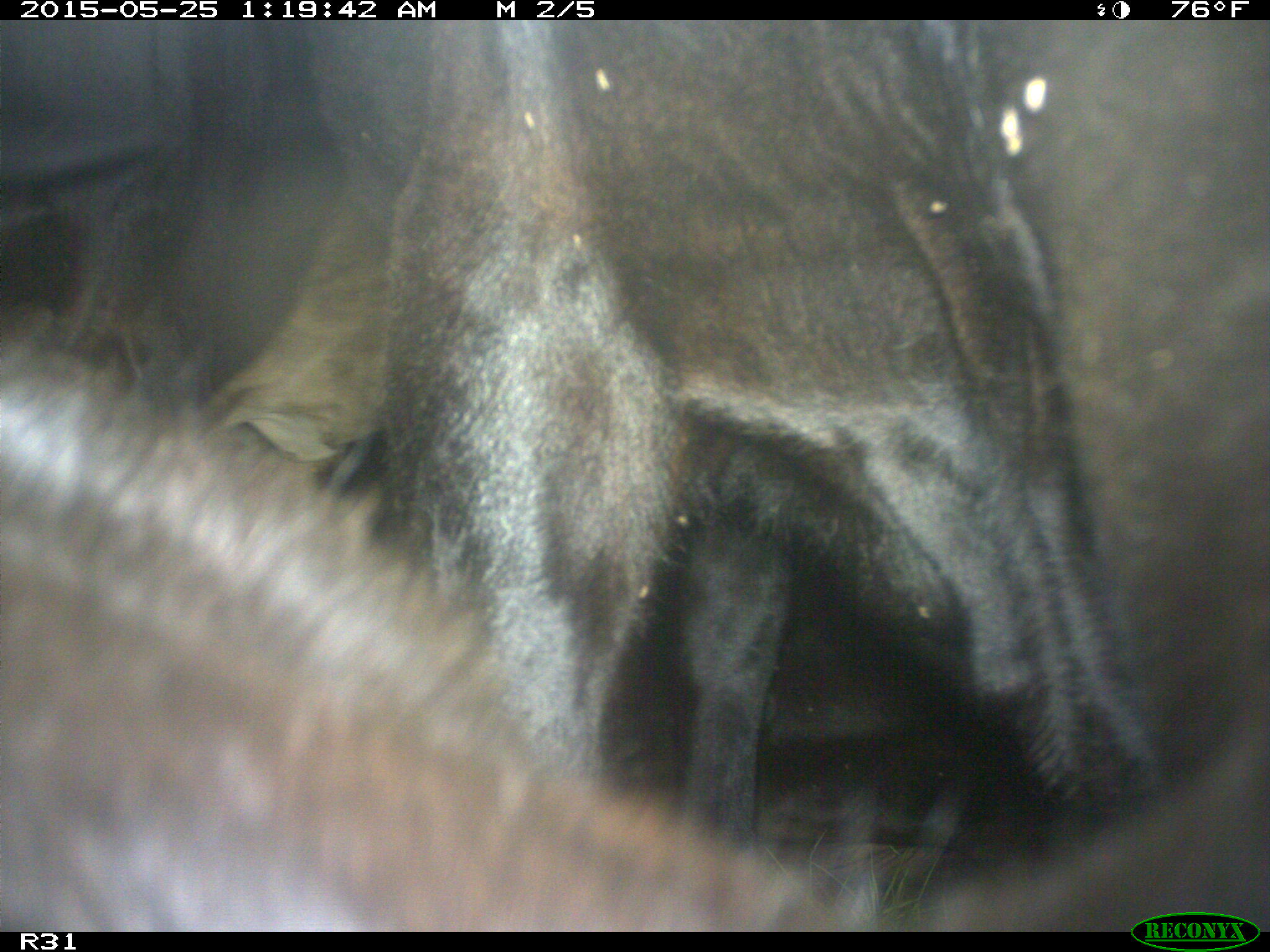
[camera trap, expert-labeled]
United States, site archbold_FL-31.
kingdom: Animalia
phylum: Chordata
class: Mammalia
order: Artiodactyla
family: Bovidae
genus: Bos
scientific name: Bos taurus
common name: domestic cow